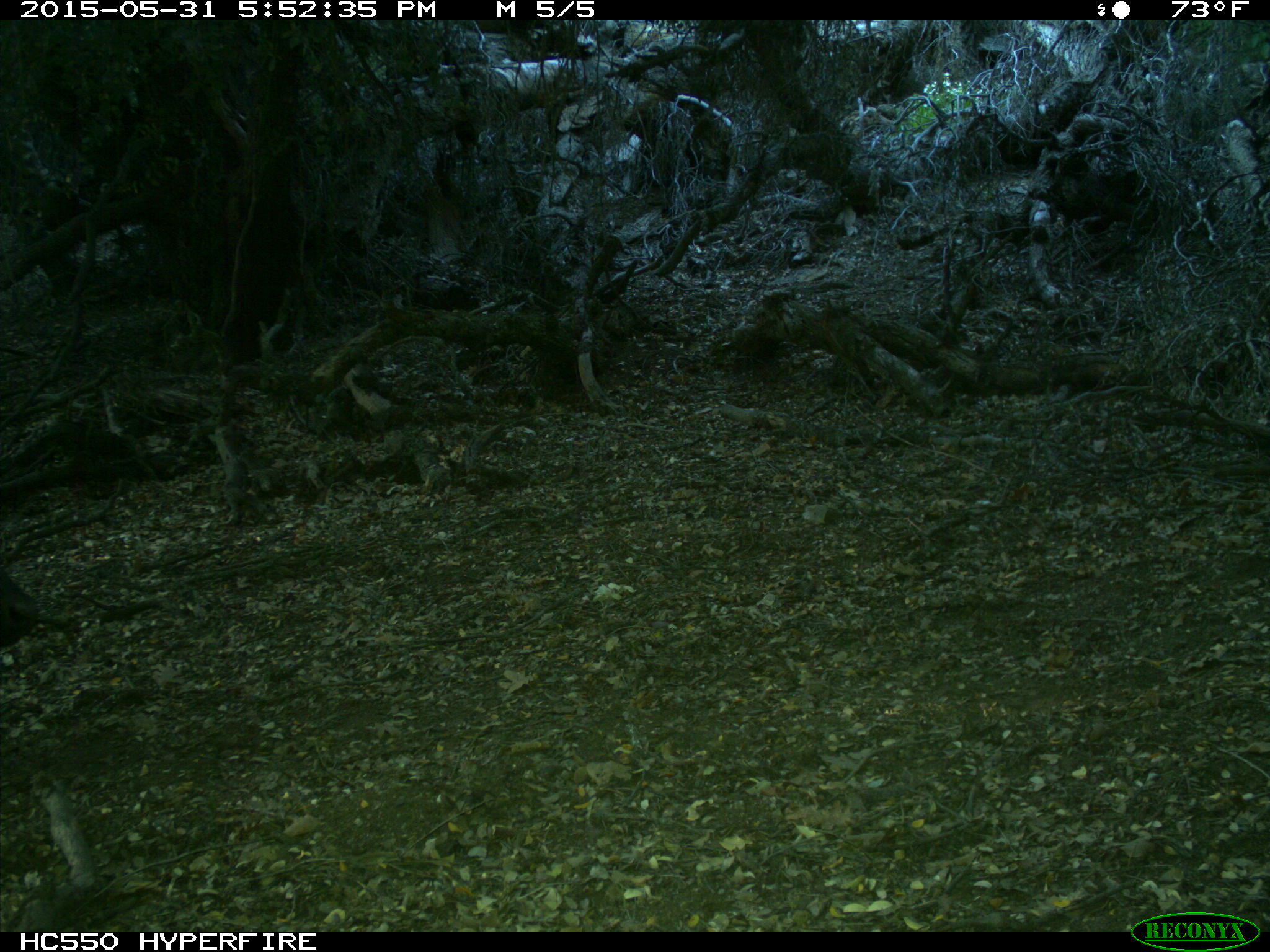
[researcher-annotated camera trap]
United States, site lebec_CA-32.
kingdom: Animalia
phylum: Chordata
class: Mammalia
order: Artiodactyla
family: Bovidae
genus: Bos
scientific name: Bos taurus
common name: domestic cow